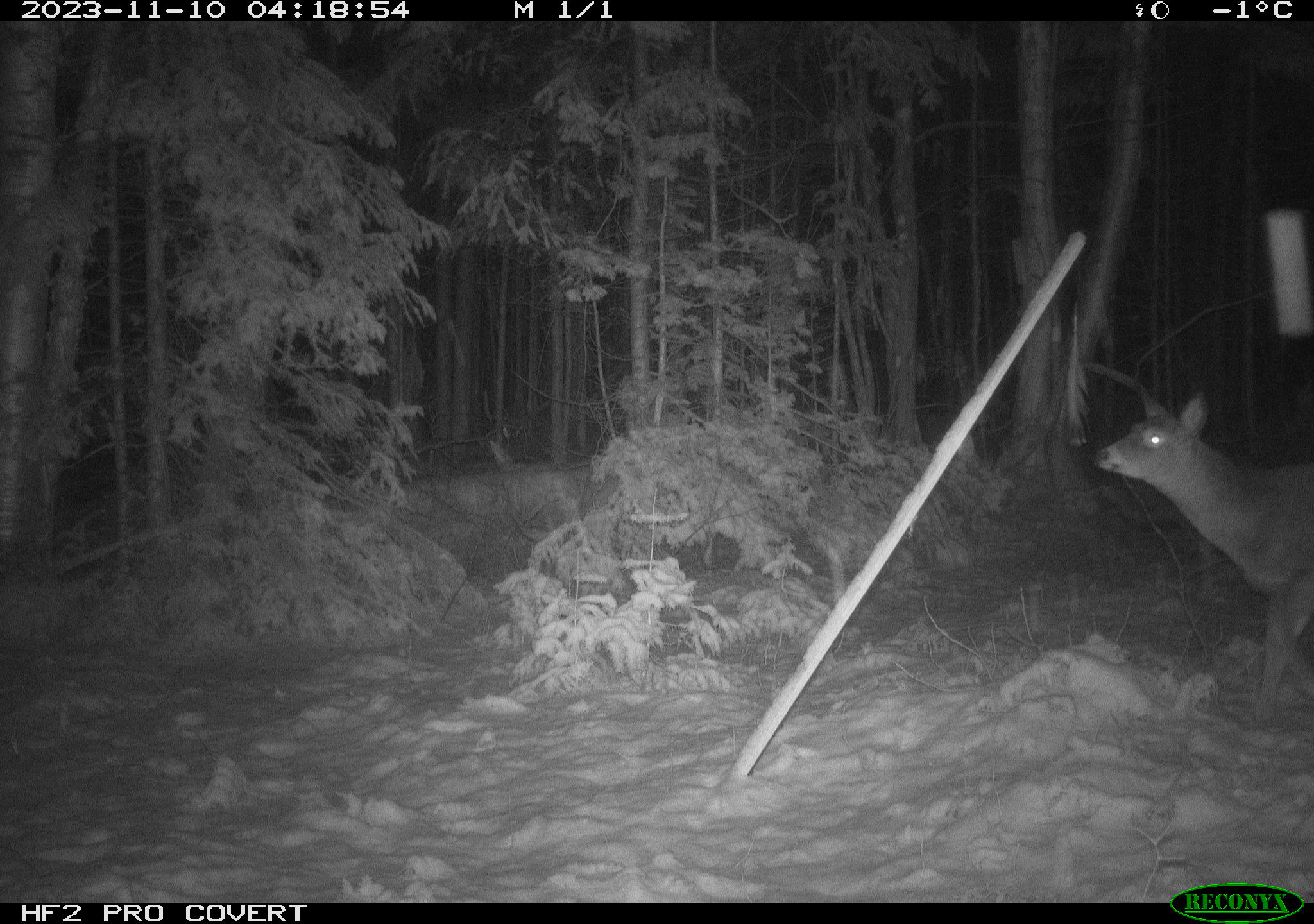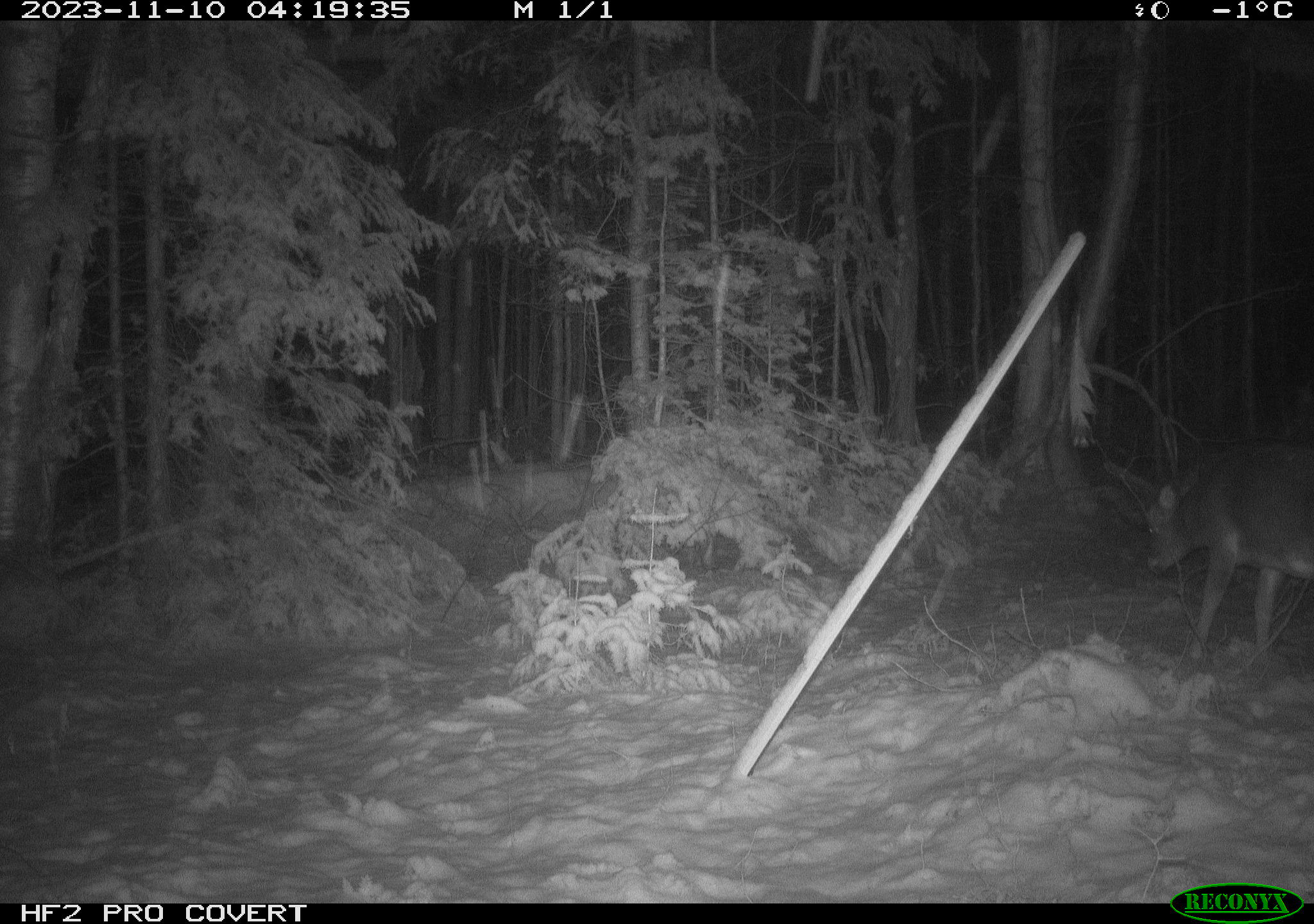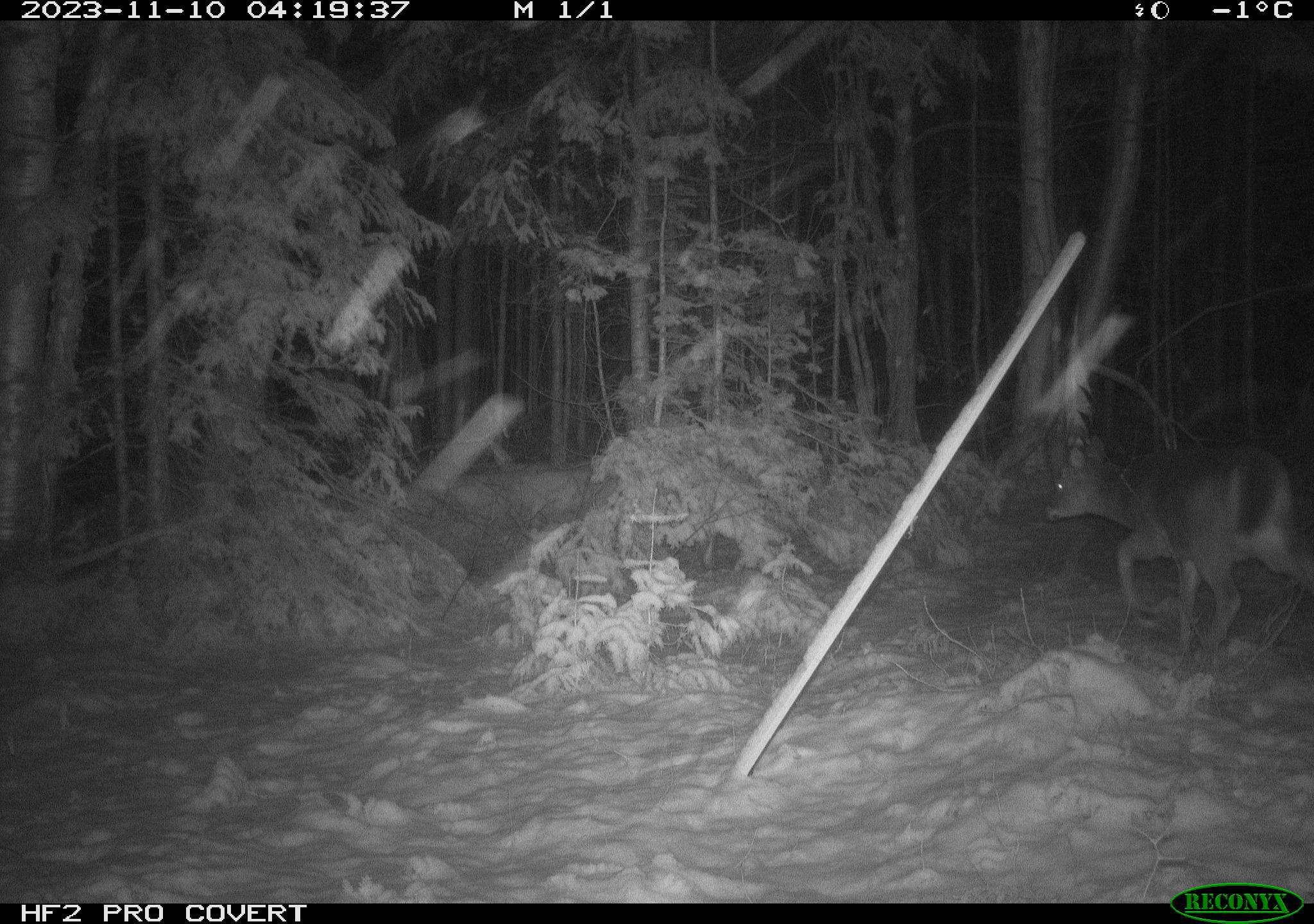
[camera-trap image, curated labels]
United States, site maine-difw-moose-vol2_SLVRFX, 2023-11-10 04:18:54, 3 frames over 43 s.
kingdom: Animalia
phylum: Chordata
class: Mammalia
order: Artiodactyla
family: Cervidae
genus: Odocoileus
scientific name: Odocoileus virginianus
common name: white-tailed deer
White-tailed deer (Odocoileus virginianus).